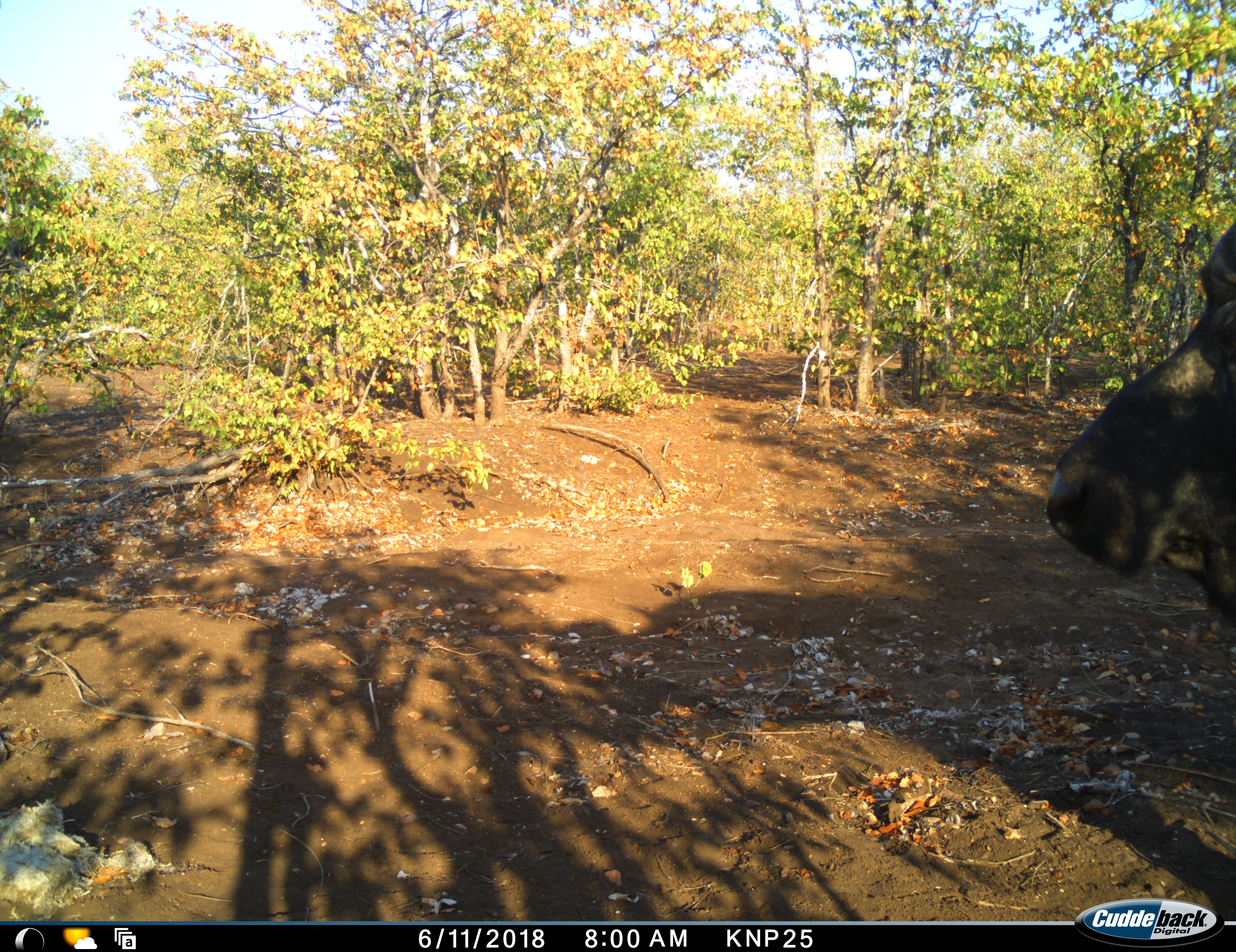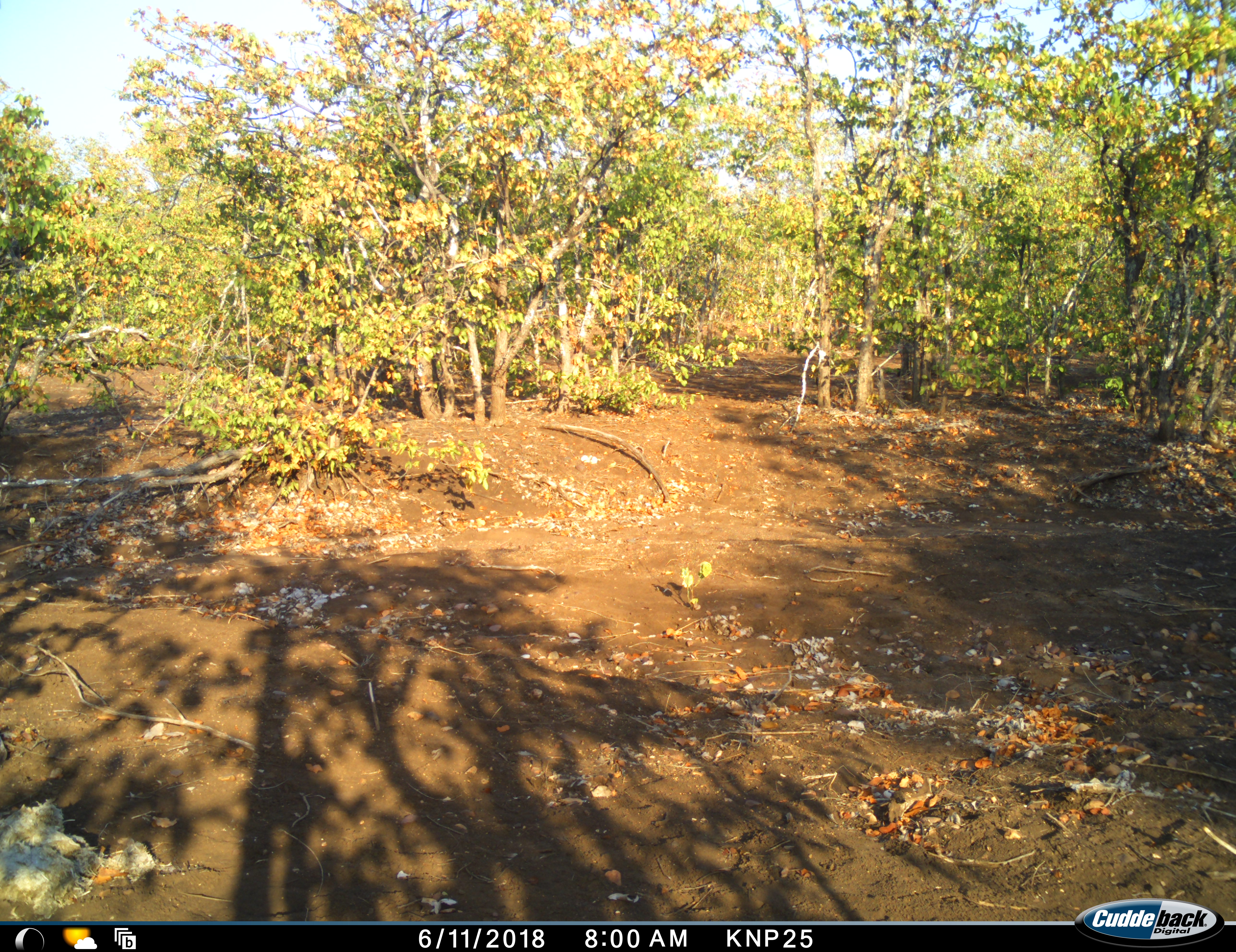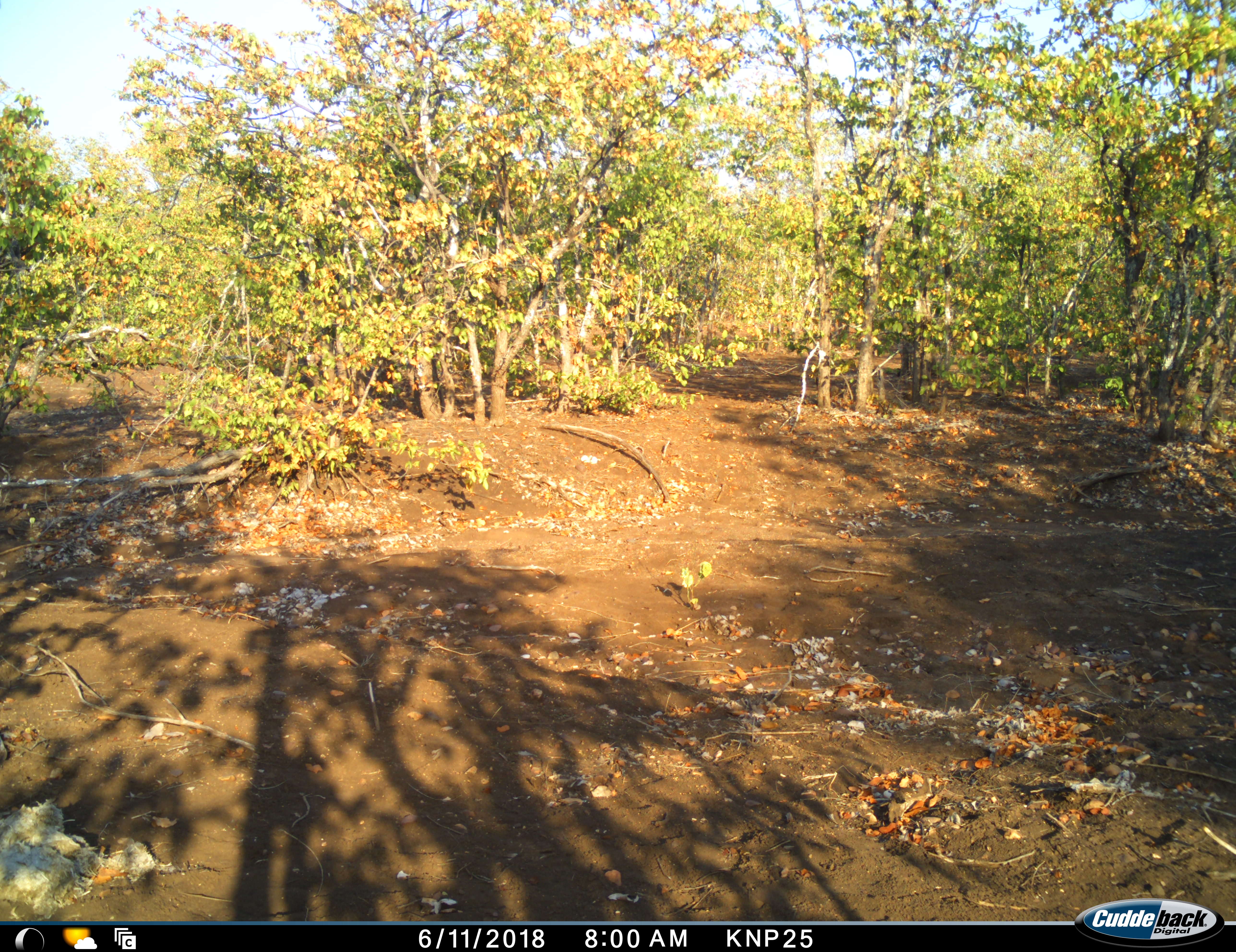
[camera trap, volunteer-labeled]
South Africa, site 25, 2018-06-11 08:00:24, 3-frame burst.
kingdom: Animalia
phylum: Chordata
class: Mammalia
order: Artiodactyla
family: Bovidae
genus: Syncerus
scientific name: Syncerus caffer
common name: cape buffalo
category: buffalo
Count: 1.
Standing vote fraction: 83%.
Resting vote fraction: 0%.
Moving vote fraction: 17%.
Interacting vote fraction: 0%.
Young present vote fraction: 0%.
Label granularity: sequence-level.